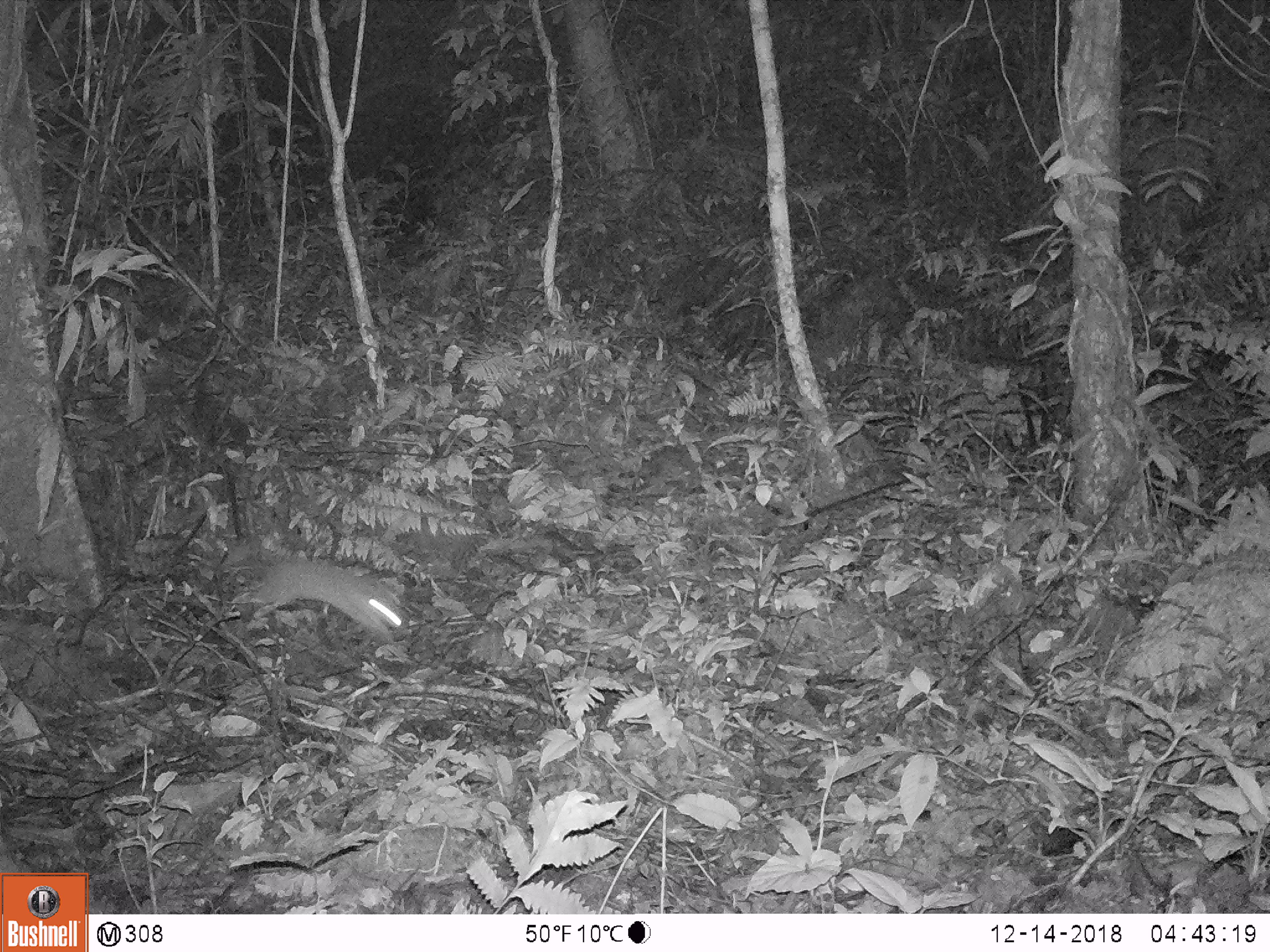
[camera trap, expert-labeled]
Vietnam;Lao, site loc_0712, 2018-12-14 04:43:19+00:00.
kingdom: Animalia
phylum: Chordata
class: Mammalia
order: Carnivora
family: Mustelidae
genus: Melogale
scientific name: Melogale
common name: ferret badger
Ferret badger (Melogale). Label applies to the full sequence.